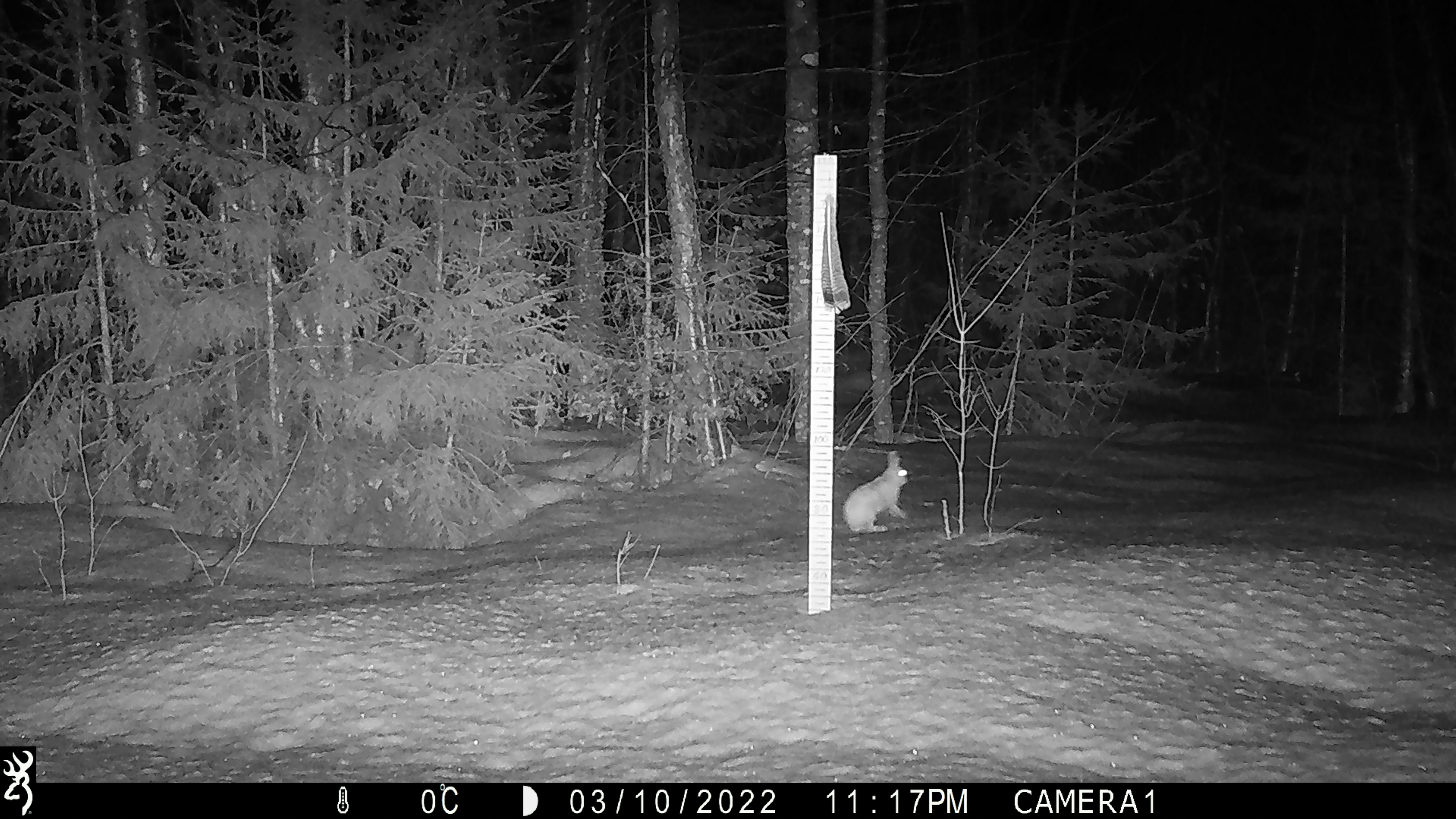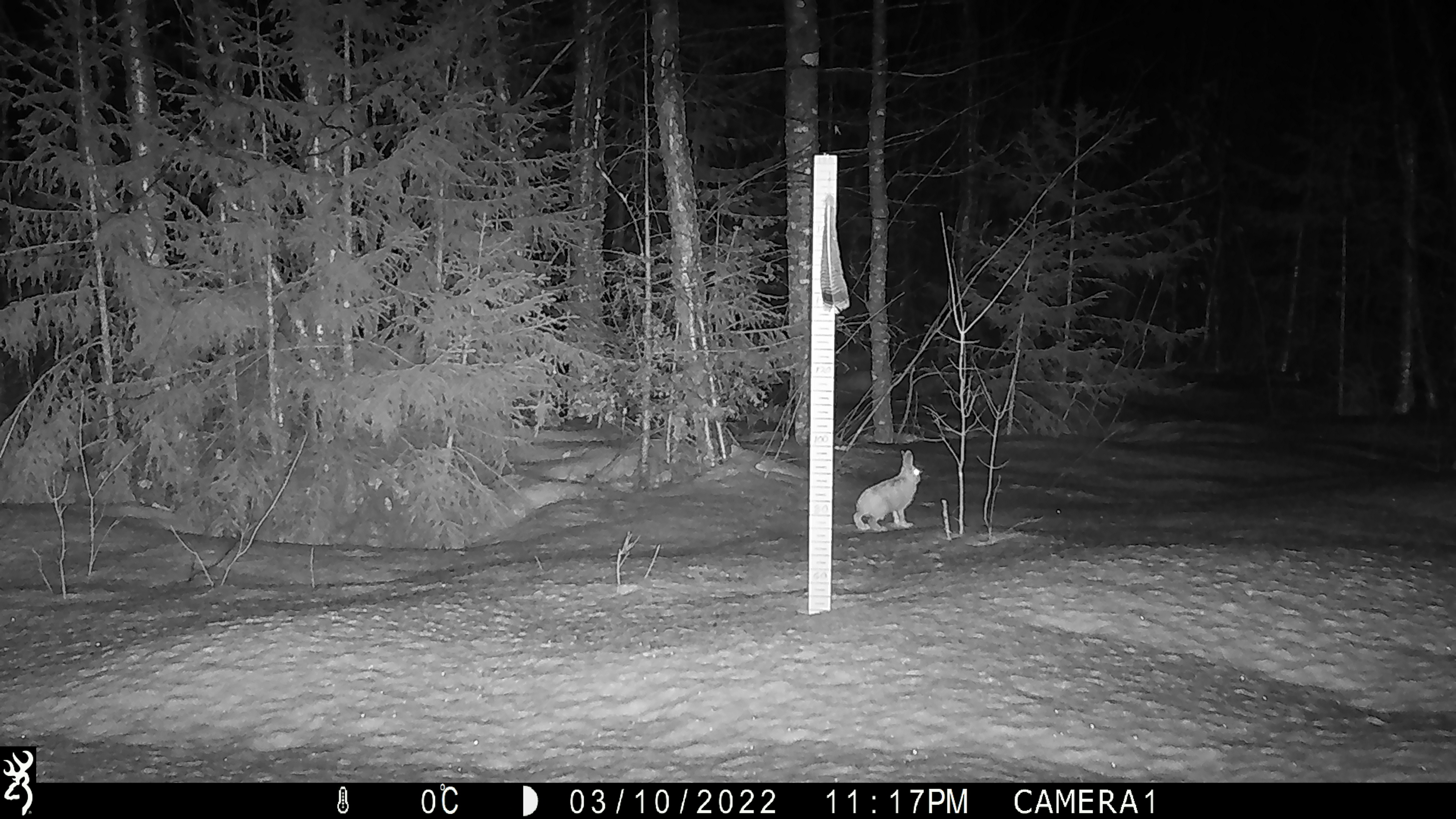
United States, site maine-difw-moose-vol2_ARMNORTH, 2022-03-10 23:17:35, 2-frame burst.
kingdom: Animalia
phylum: Chordata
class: Mammalia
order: Lagomorpha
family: Leporidae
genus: Lepus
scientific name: Lepus americanus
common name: snowshoe hare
Snowshoe hare (Lepus americanus).